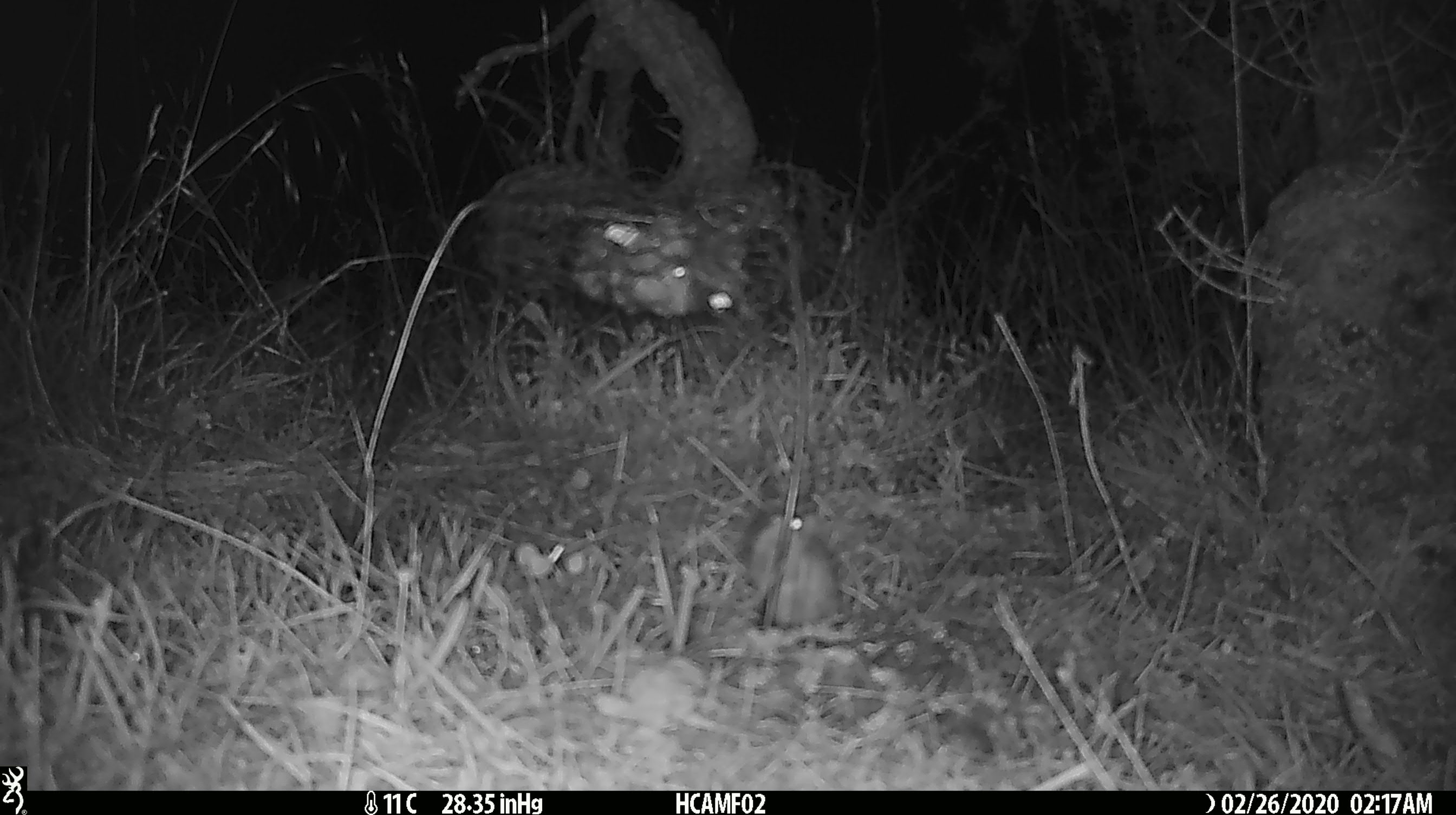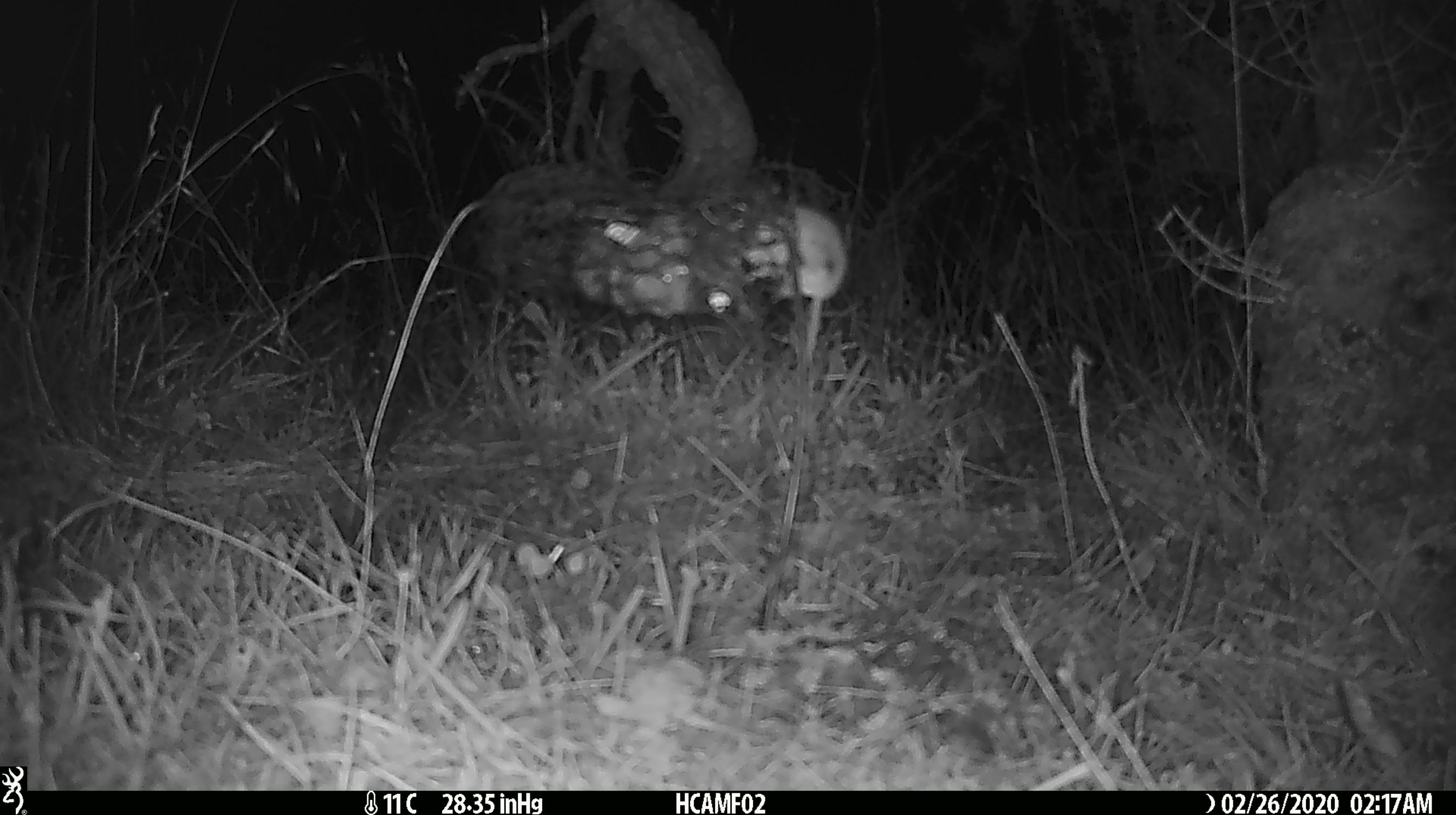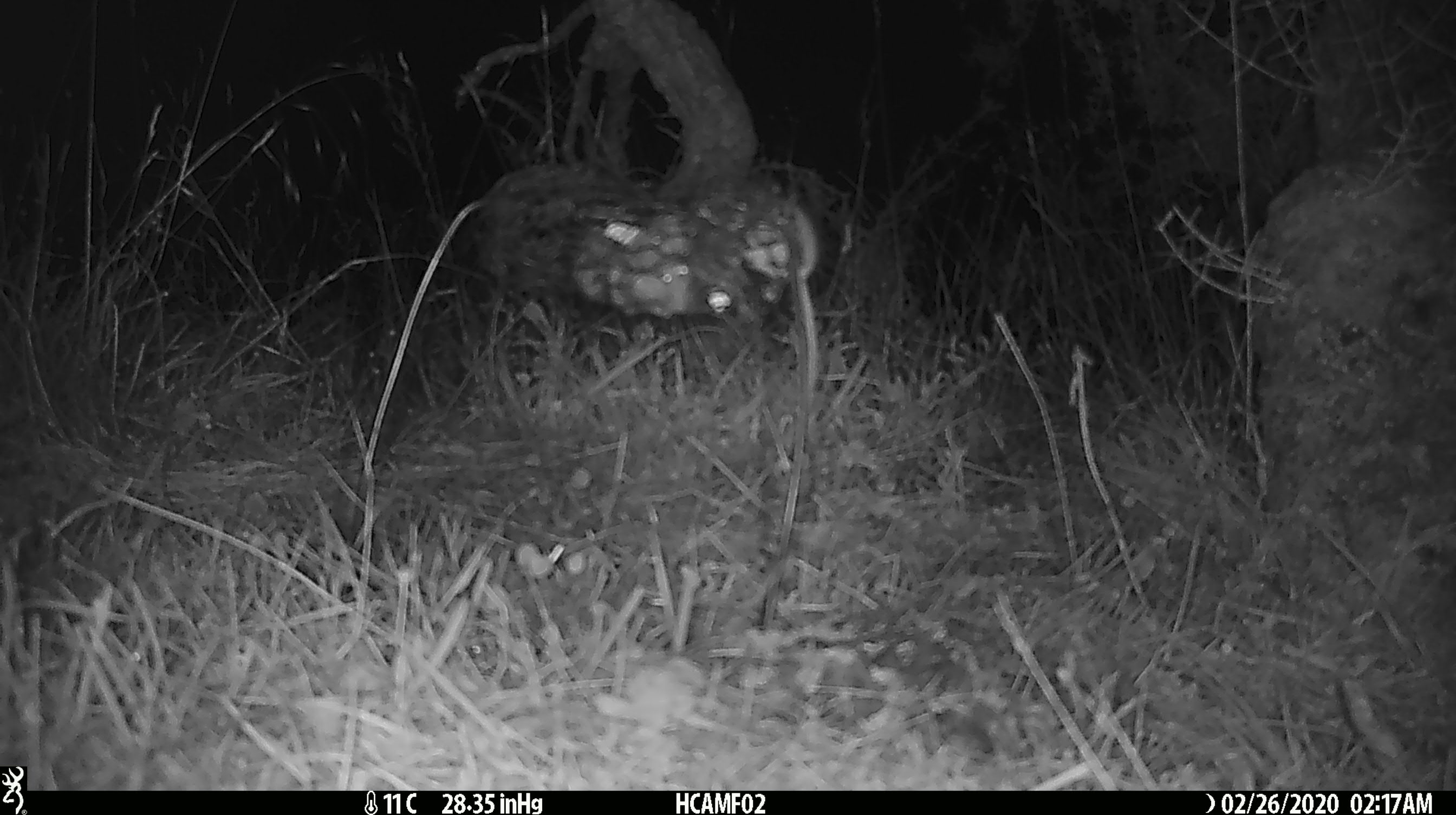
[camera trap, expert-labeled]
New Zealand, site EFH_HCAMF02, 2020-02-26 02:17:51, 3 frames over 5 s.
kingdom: Animalia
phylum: Chordata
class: Mammalia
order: Rodentia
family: Muridae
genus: Mus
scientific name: Mus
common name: mouse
Mouse (Mus).